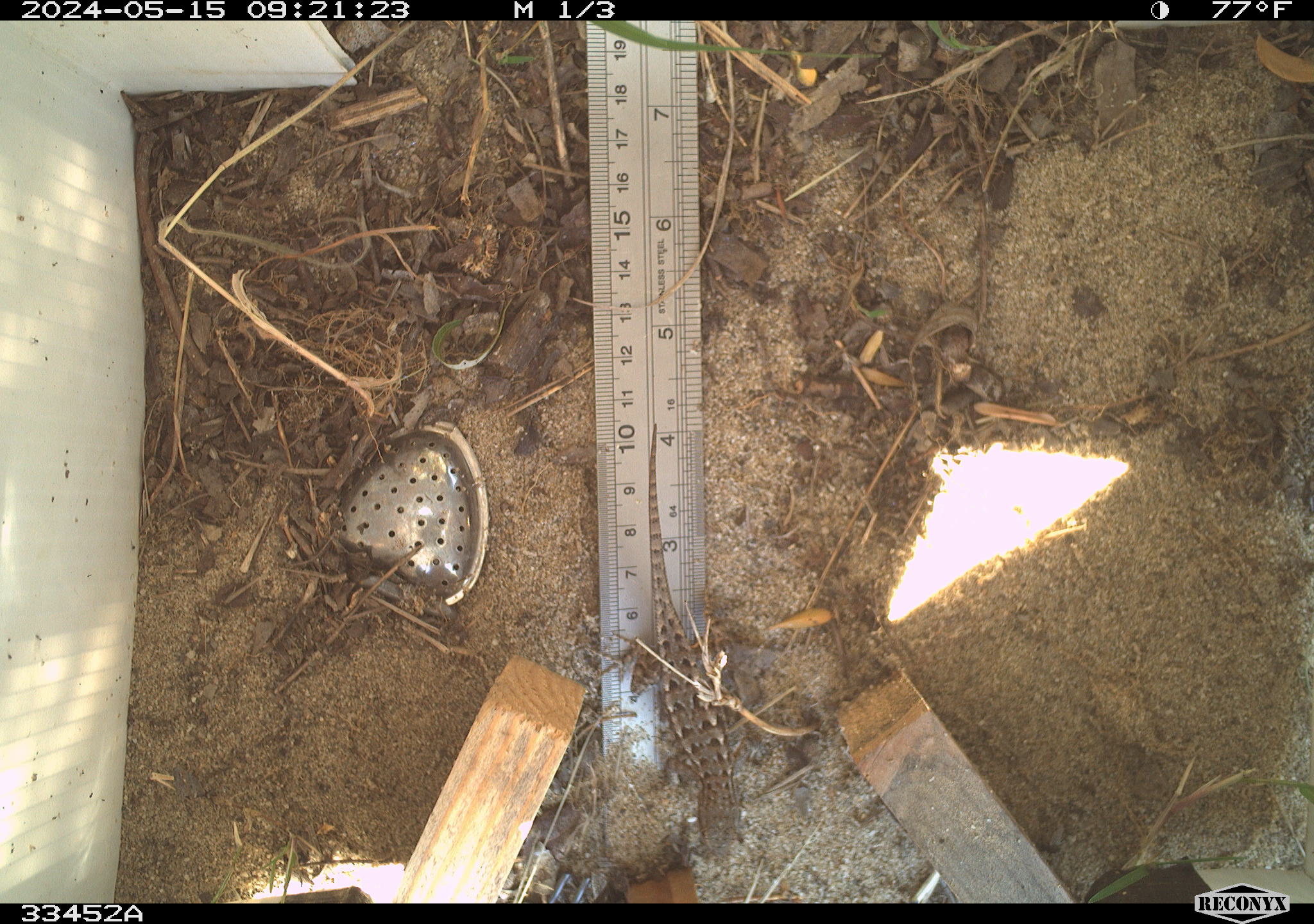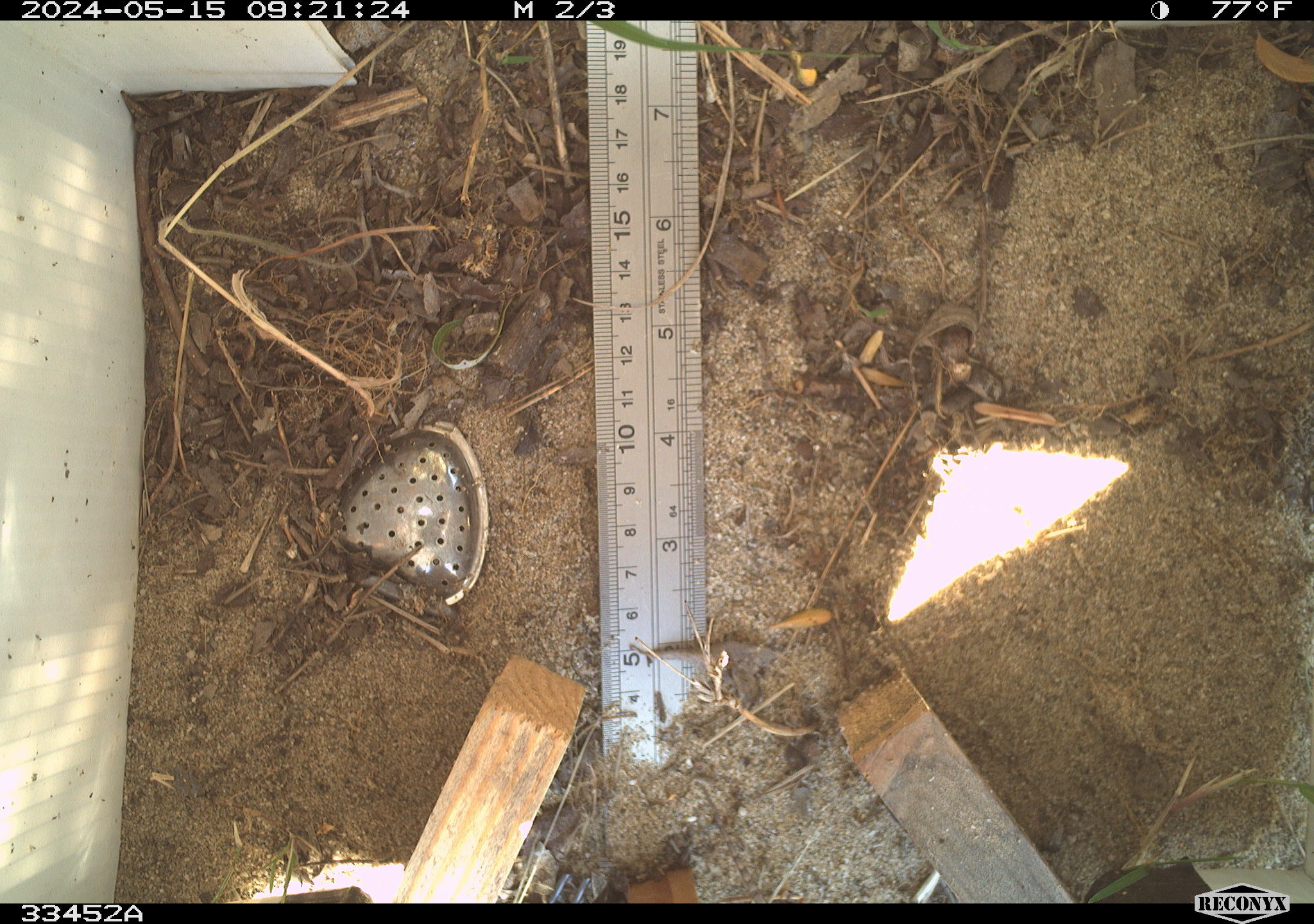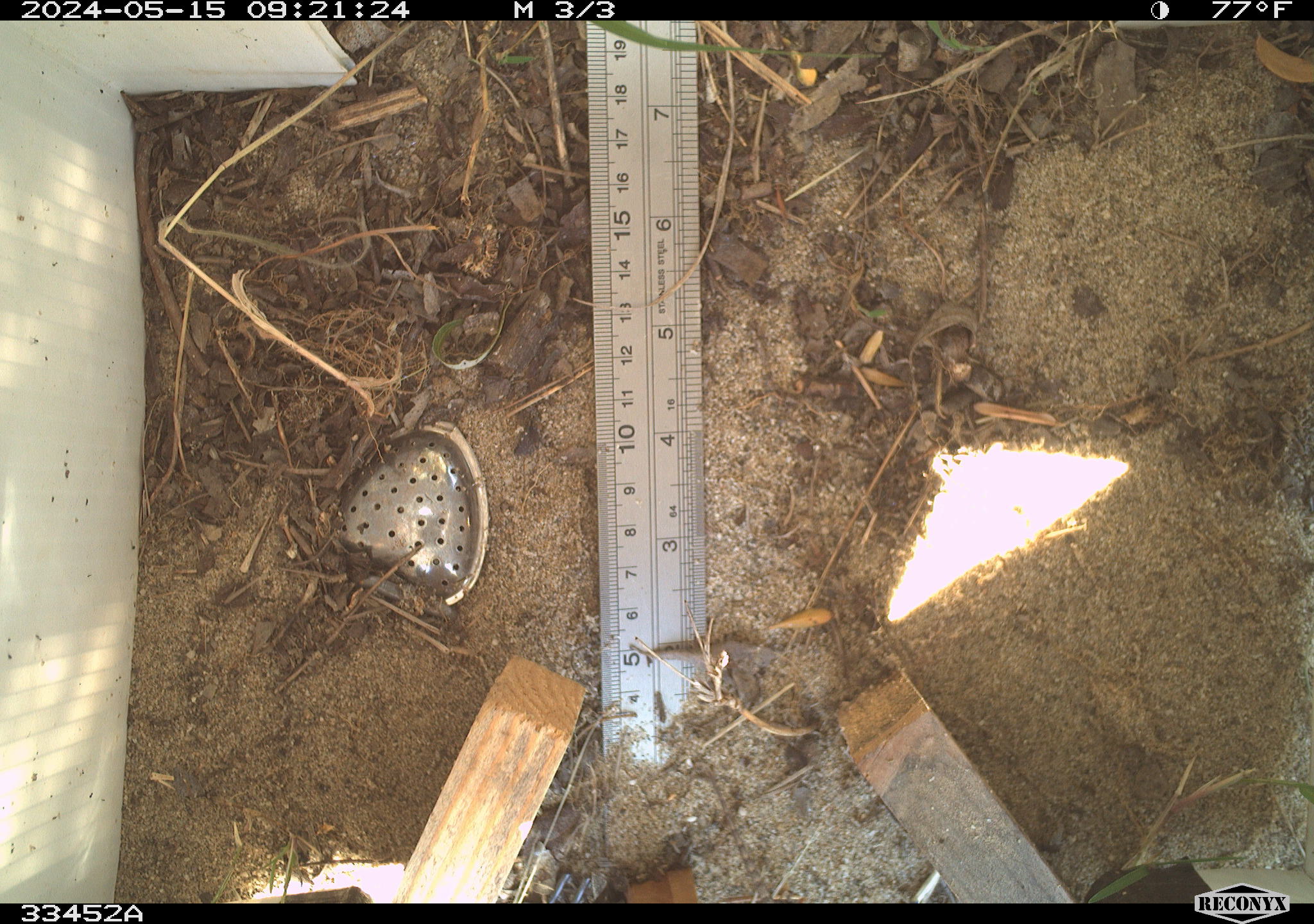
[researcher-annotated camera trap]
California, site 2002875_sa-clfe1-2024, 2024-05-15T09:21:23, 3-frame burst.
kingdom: Animalia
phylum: Chordata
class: Reptilia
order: Squamata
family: Phrynosomatidae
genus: Sceloporus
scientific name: Sceloporus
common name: spiny lizards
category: sceloporus species